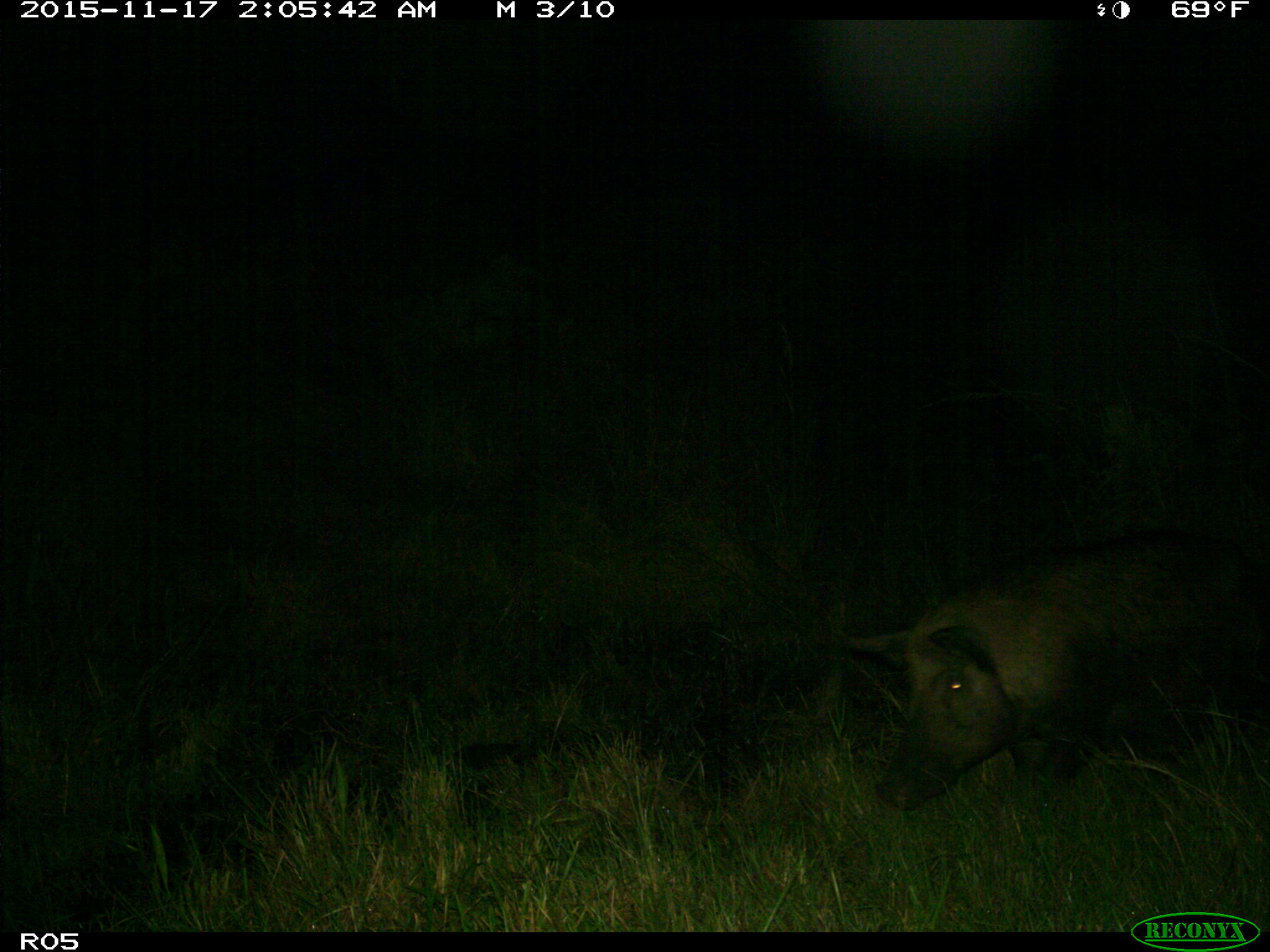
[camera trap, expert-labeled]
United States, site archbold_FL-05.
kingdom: Animalia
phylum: Chordata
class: Mammalia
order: Artiodactyla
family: Suidae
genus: Sus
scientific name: Sus scrofa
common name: wild boar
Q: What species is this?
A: Sus scrofa (wild boar).